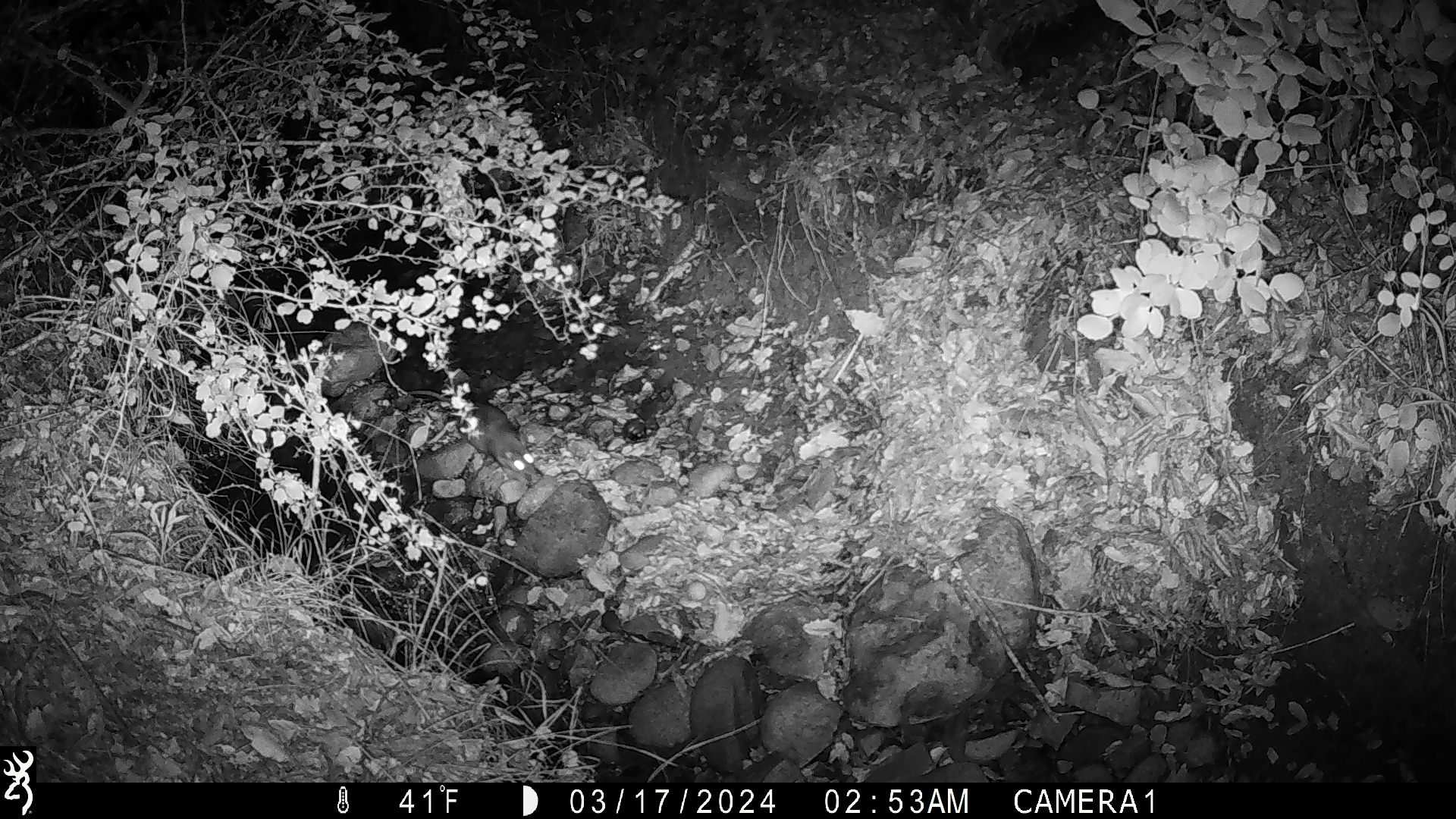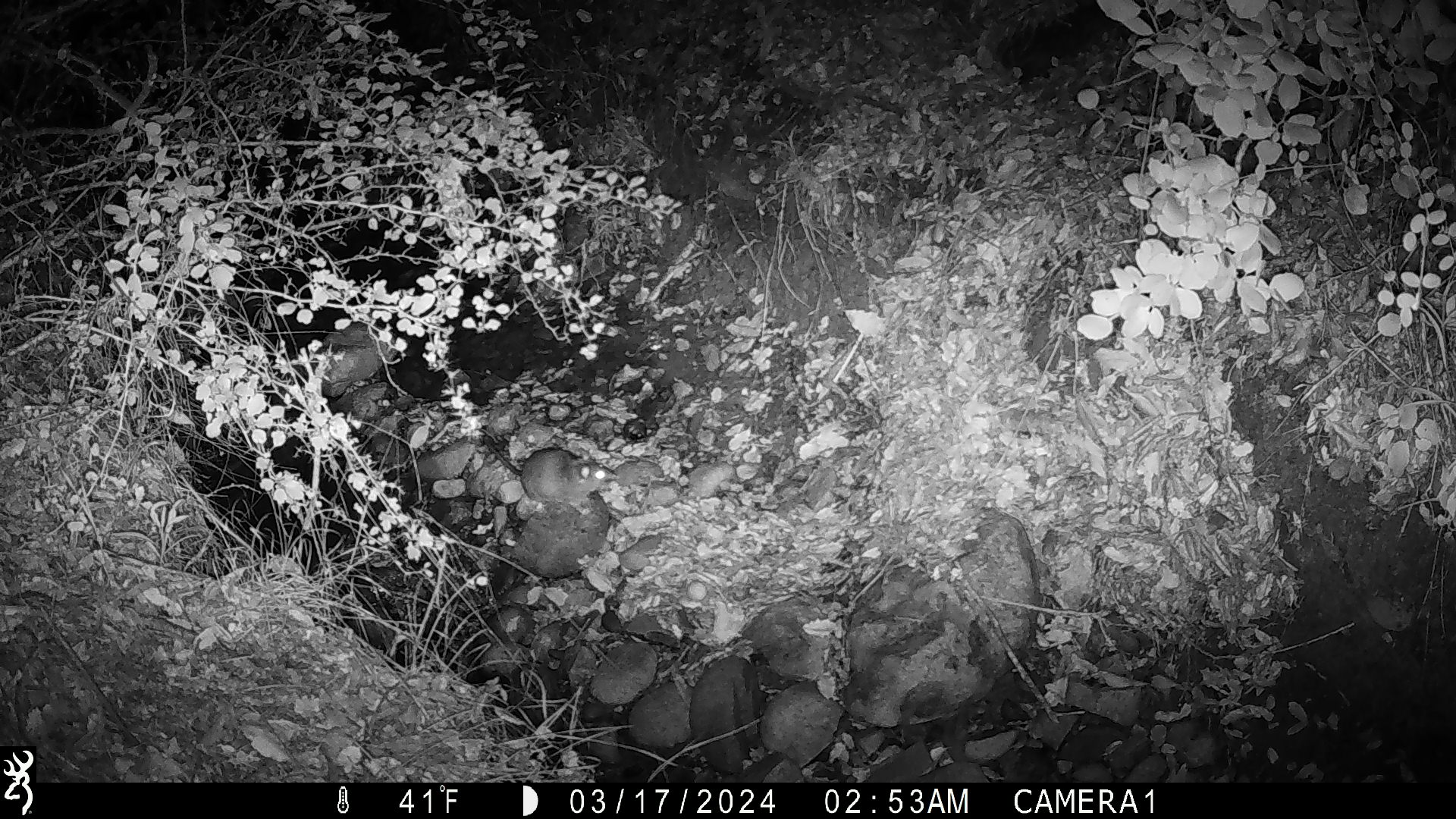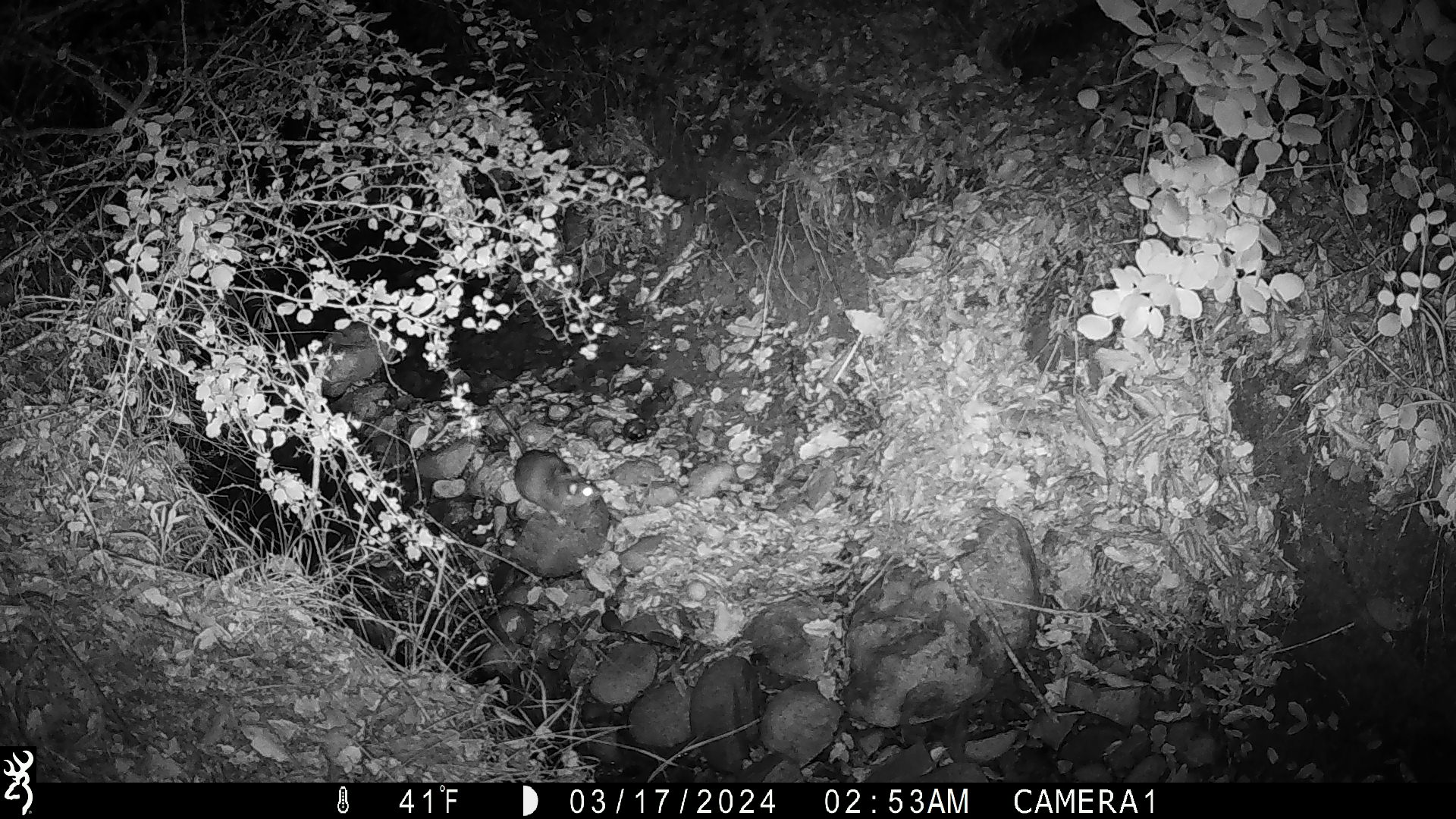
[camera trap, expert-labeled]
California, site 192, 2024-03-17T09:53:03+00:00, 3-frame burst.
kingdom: Animalia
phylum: Chordata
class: Mammalia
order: Rodentia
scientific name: Rodentia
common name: mouse or rat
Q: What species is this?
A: Mouse or rat (Rodentia).